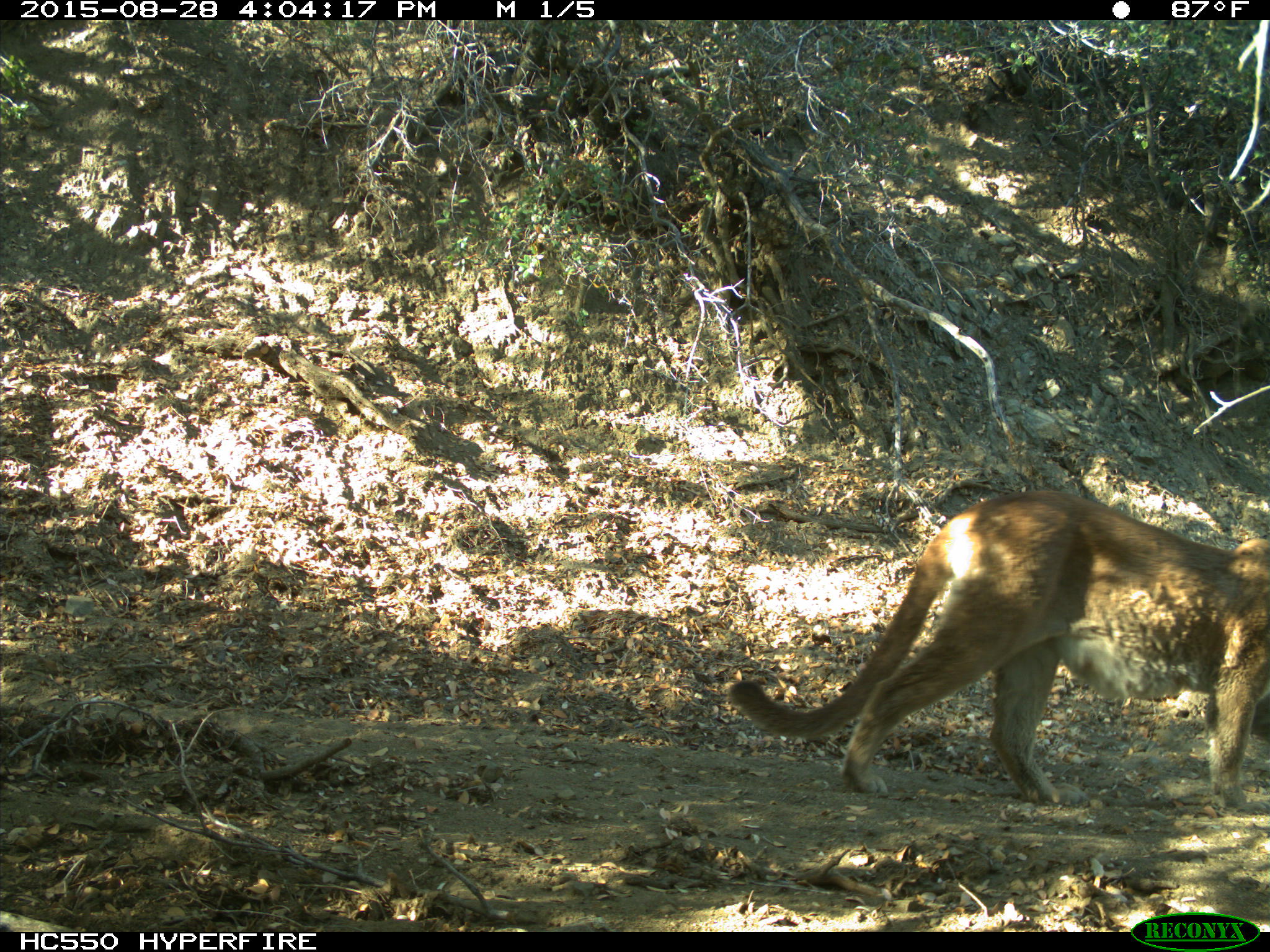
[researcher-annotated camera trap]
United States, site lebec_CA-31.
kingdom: Animalia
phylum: Chordata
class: Mammalia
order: Carnivora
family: Felidae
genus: Puma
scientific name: Puma concolor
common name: mountain lion